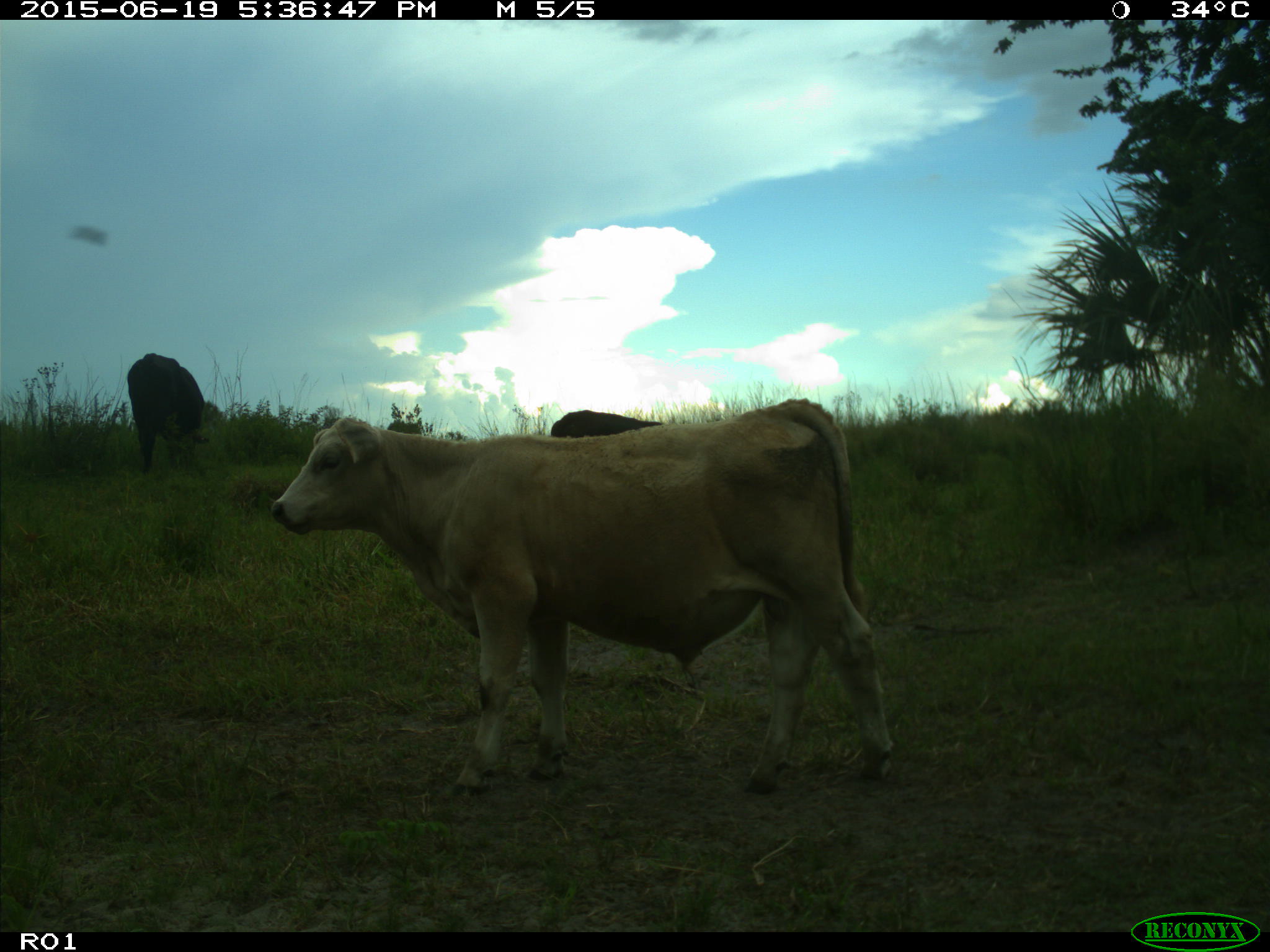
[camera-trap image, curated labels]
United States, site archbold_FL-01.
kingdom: Animalia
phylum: Chordata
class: Mammalia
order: Artiodactyla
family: Bovidae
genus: Bos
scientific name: Bos taurus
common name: domestic cow